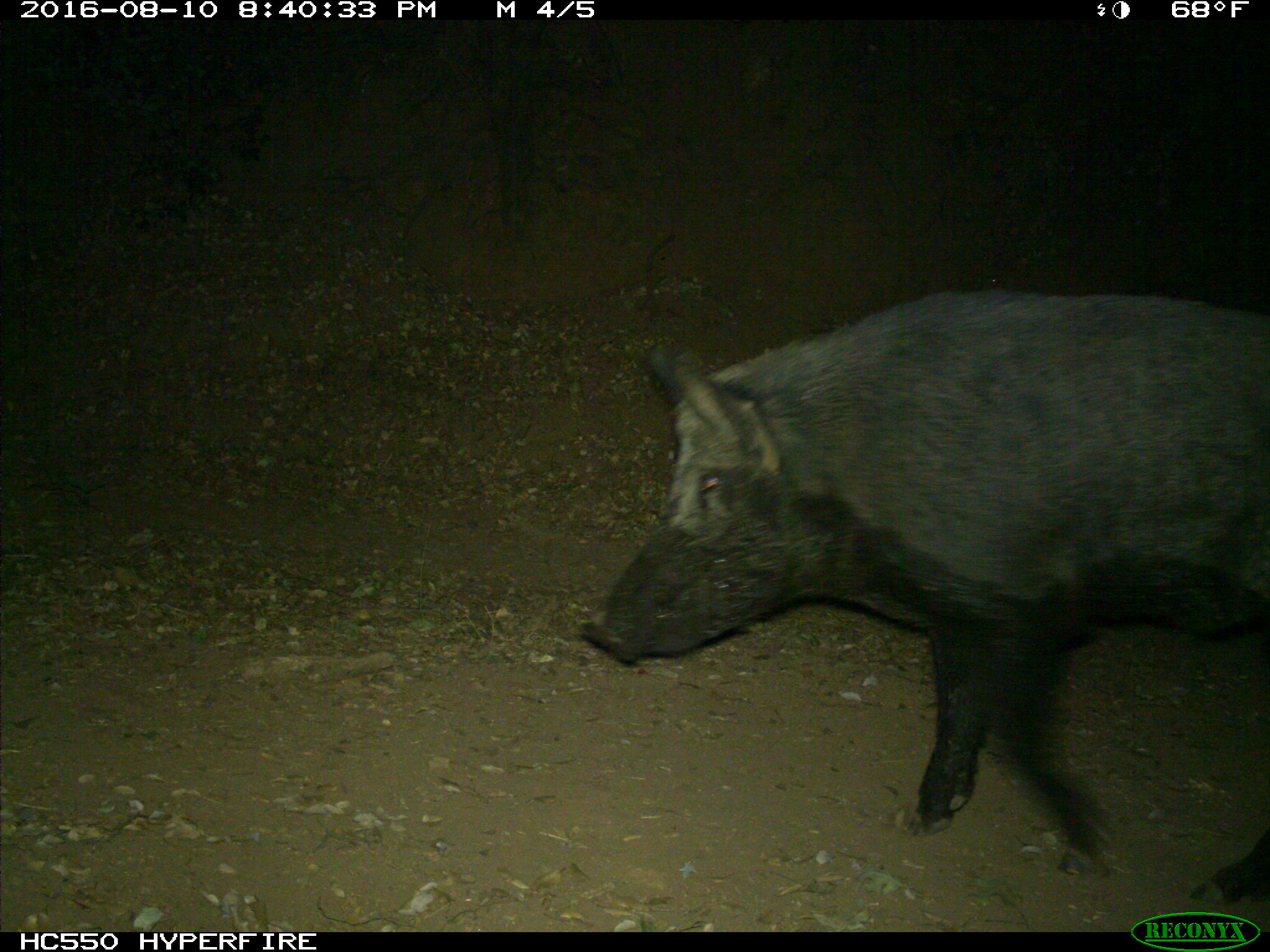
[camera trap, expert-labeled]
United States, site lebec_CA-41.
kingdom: Animalia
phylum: Chordata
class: Mammalia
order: Artiodactyla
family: Suidae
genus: Sus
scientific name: Sus scrofa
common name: wild boar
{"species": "Sus scrofa (wild boar)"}